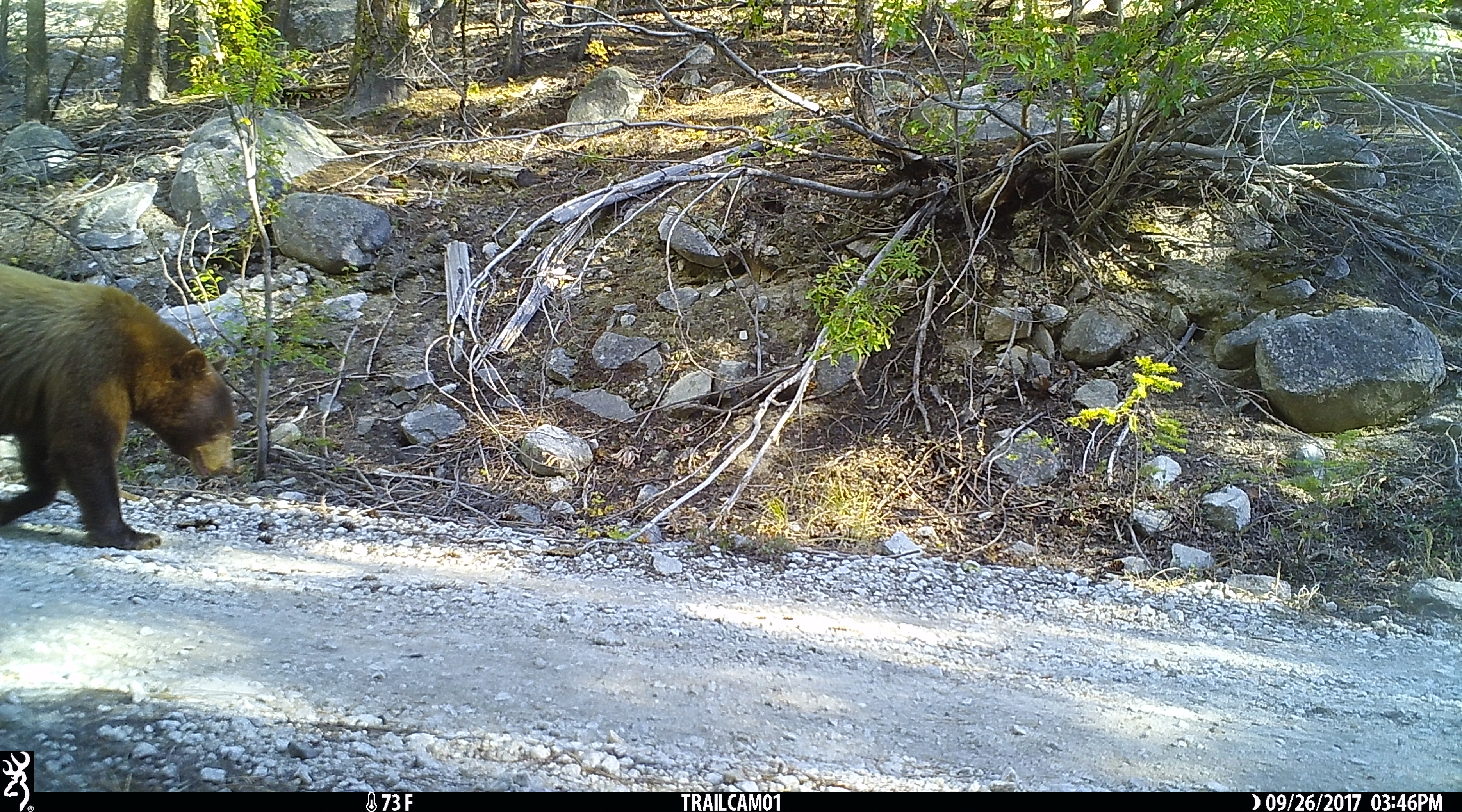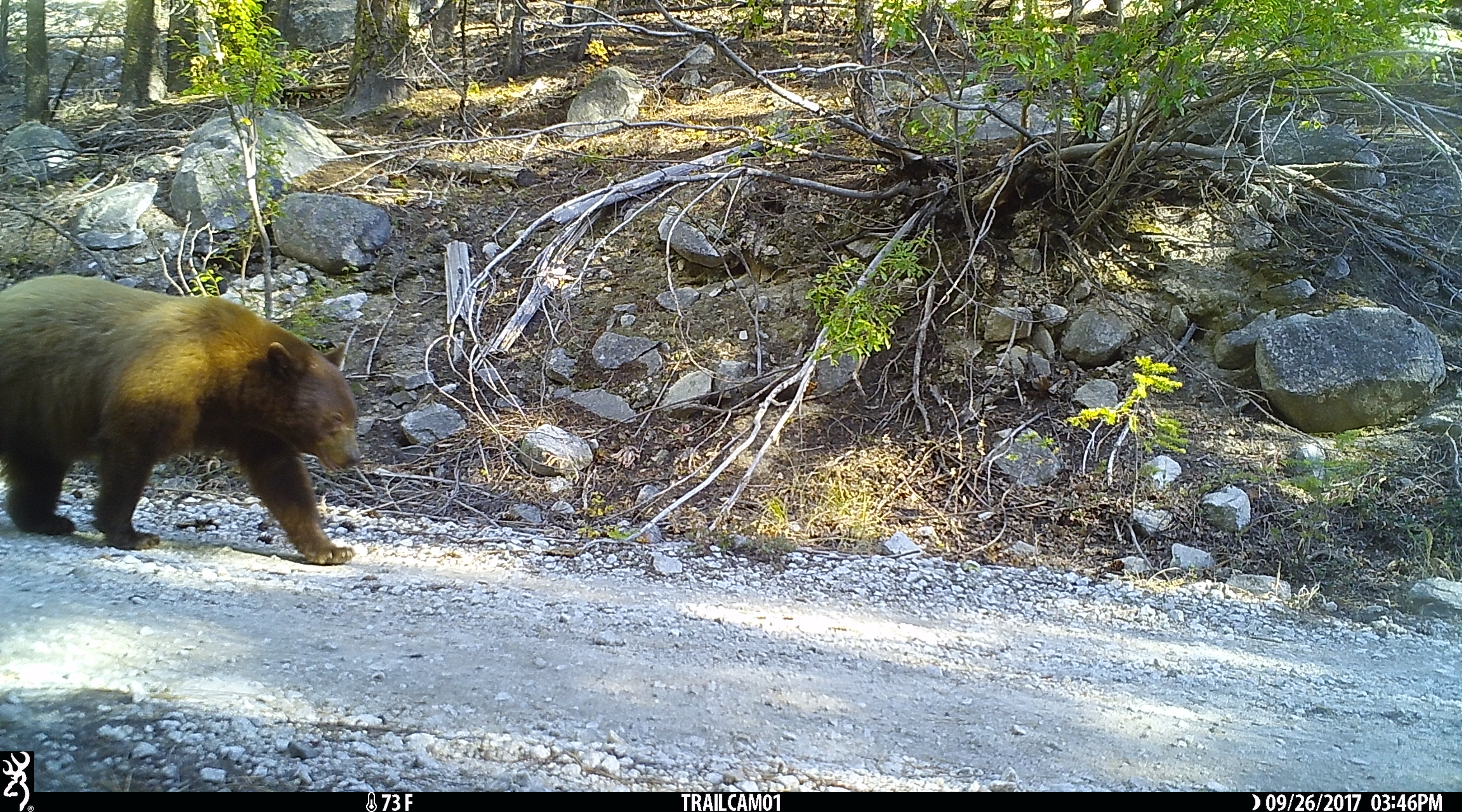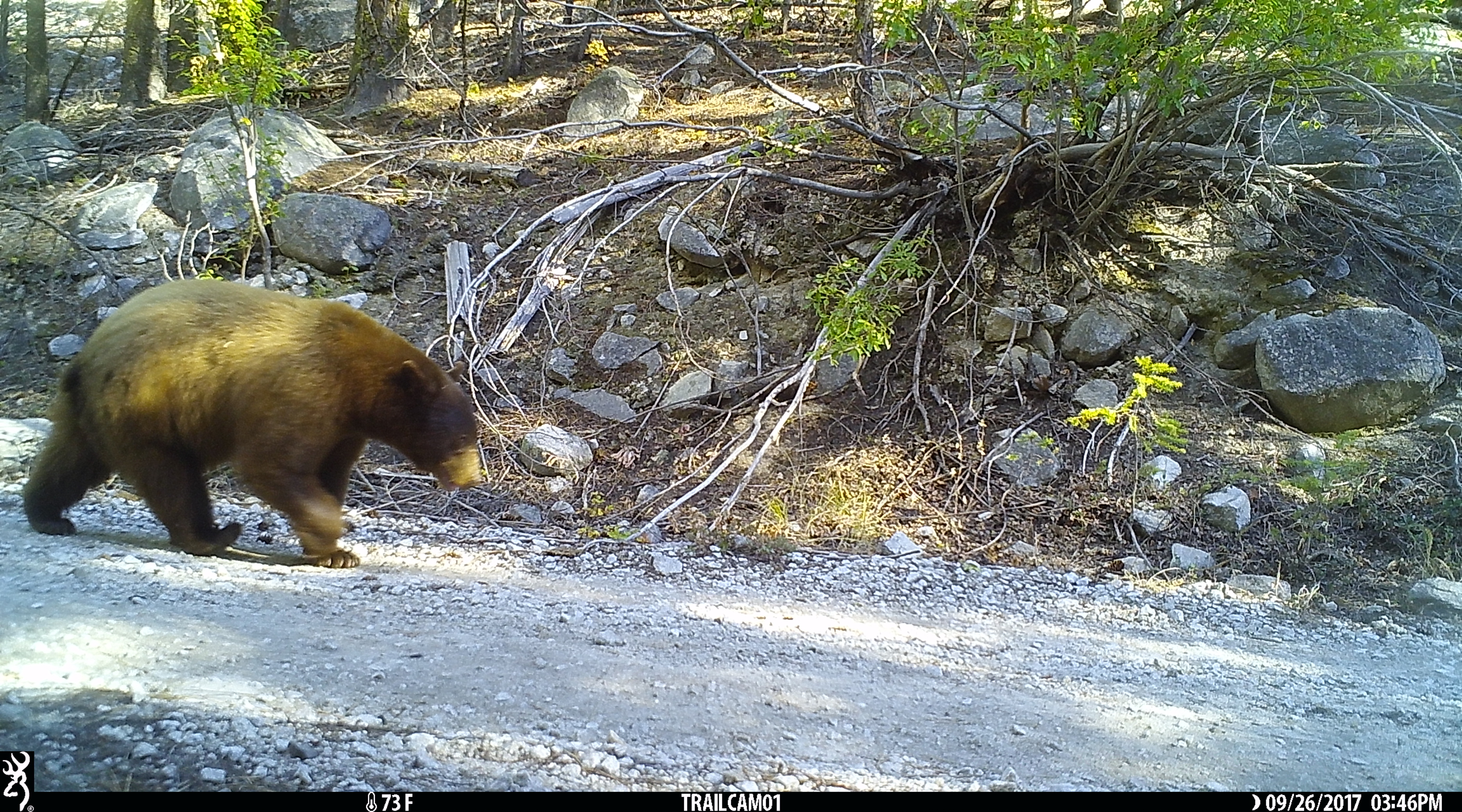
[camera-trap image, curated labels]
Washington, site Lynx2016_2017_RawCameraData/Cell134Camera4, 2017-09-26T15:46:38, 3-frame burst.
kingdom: Animalia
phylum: Chordata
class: Mammalia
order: Carnivora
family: Ursidae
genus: Ursus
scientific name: Ursus americanus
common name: american black bear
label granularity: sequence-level